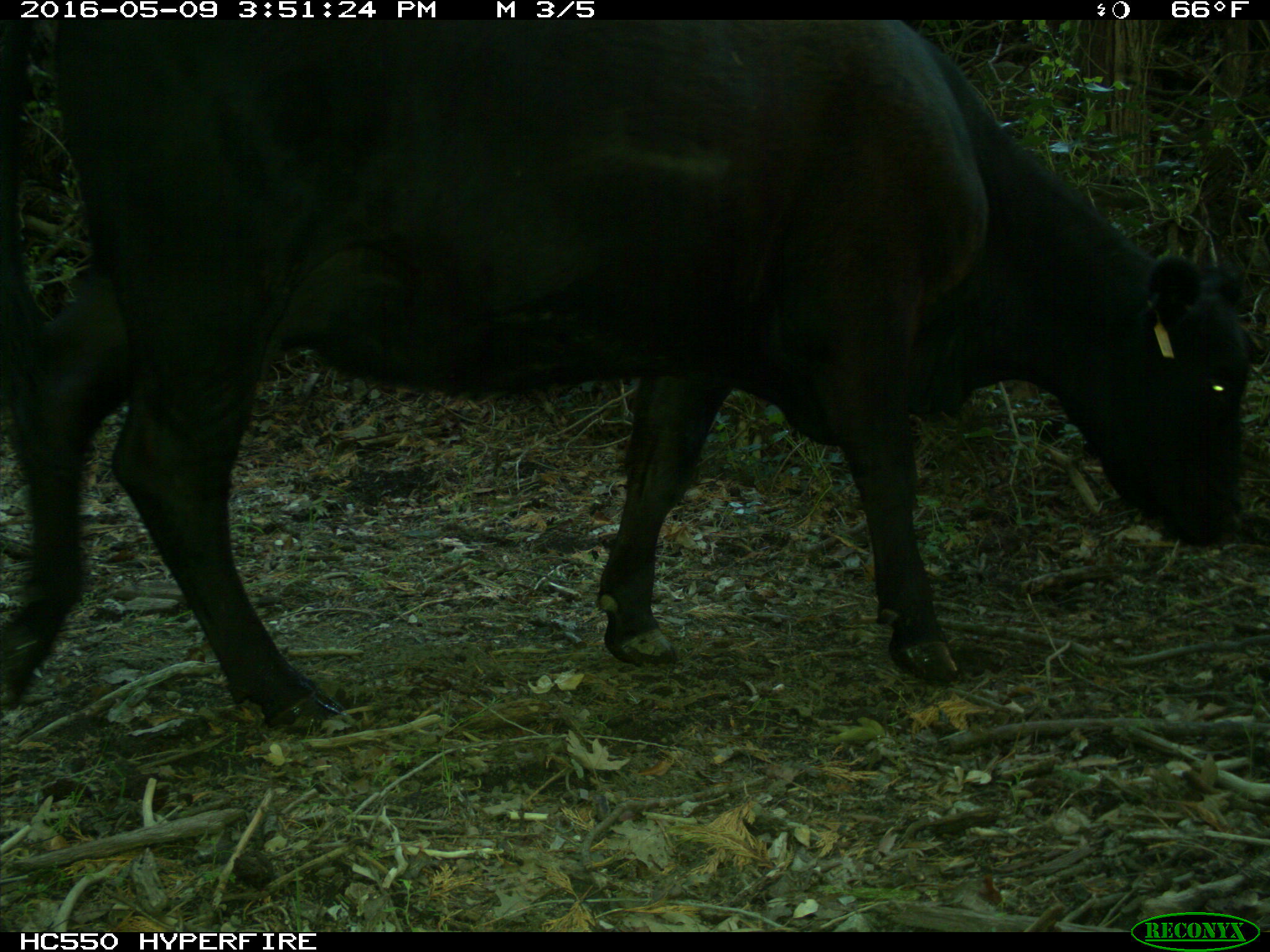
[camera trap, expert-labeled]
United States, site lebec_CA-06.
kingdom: Animalia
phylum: Chordata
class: Mammalia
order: Artiodactyla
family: Bovidae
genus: Bos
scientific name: Bos taurus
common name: domestic cow